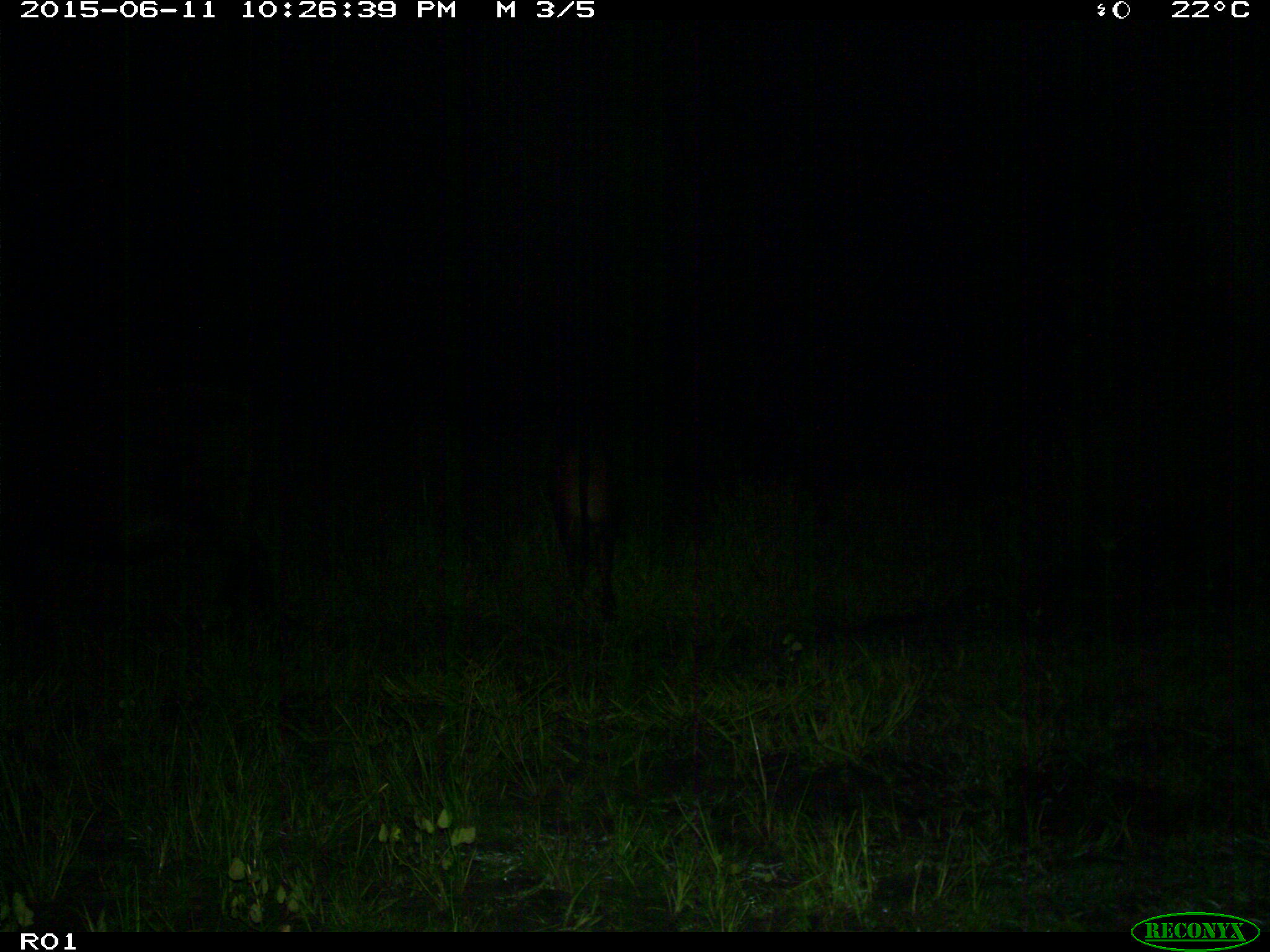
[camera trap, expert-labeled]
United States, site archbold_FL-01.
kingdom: Animalia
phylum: Chordata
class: Mammalia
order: Artiodactyla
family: Bovidae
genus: Bos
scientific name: Bos taurus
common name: domestic cow